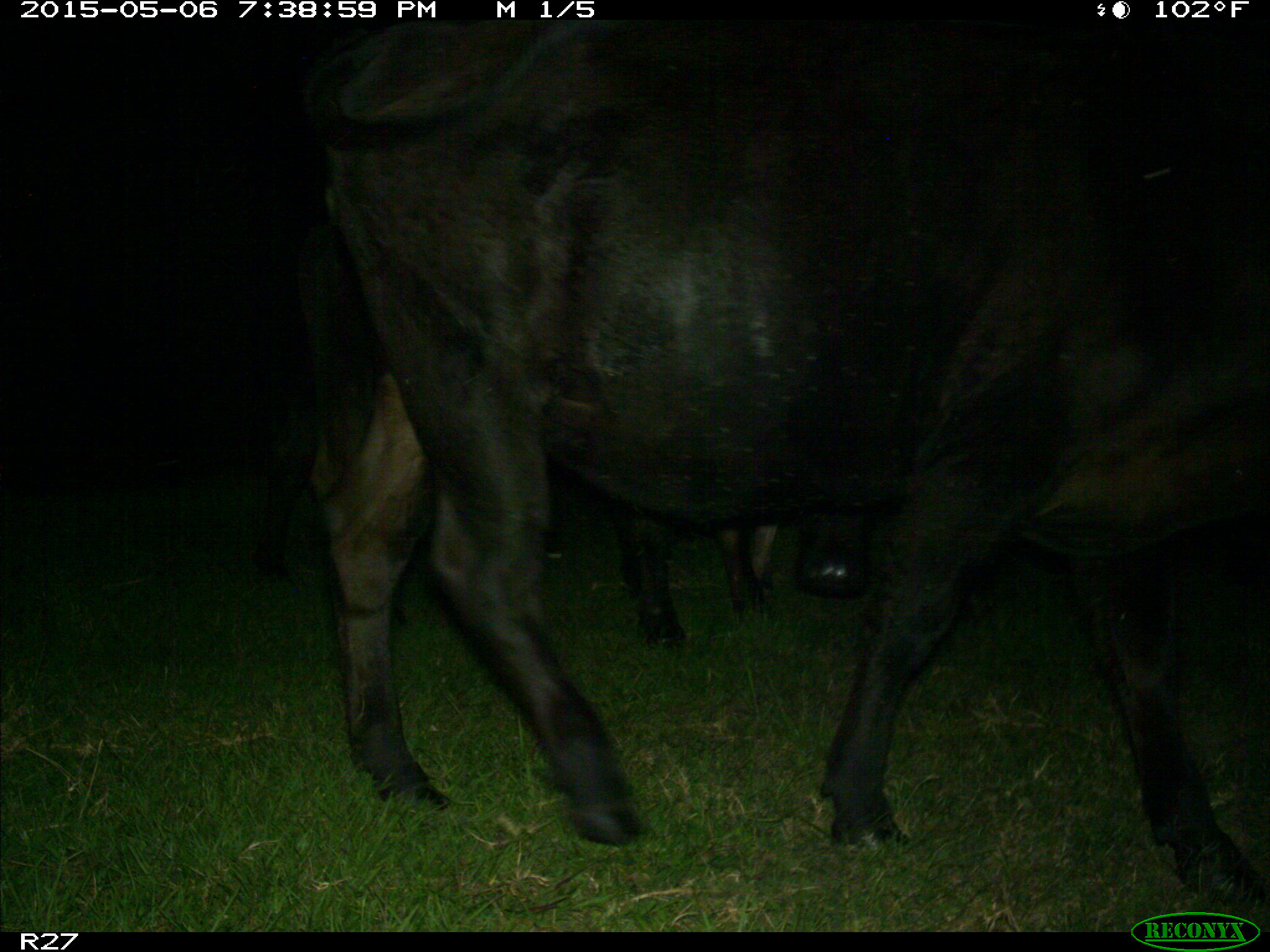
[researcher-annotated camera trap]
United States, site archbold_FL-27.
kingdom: Animalia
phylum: Chordata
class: Mammalia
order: Artiodactyla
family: Bovidae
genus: Bos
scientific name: Bos taurus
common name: domestic cow